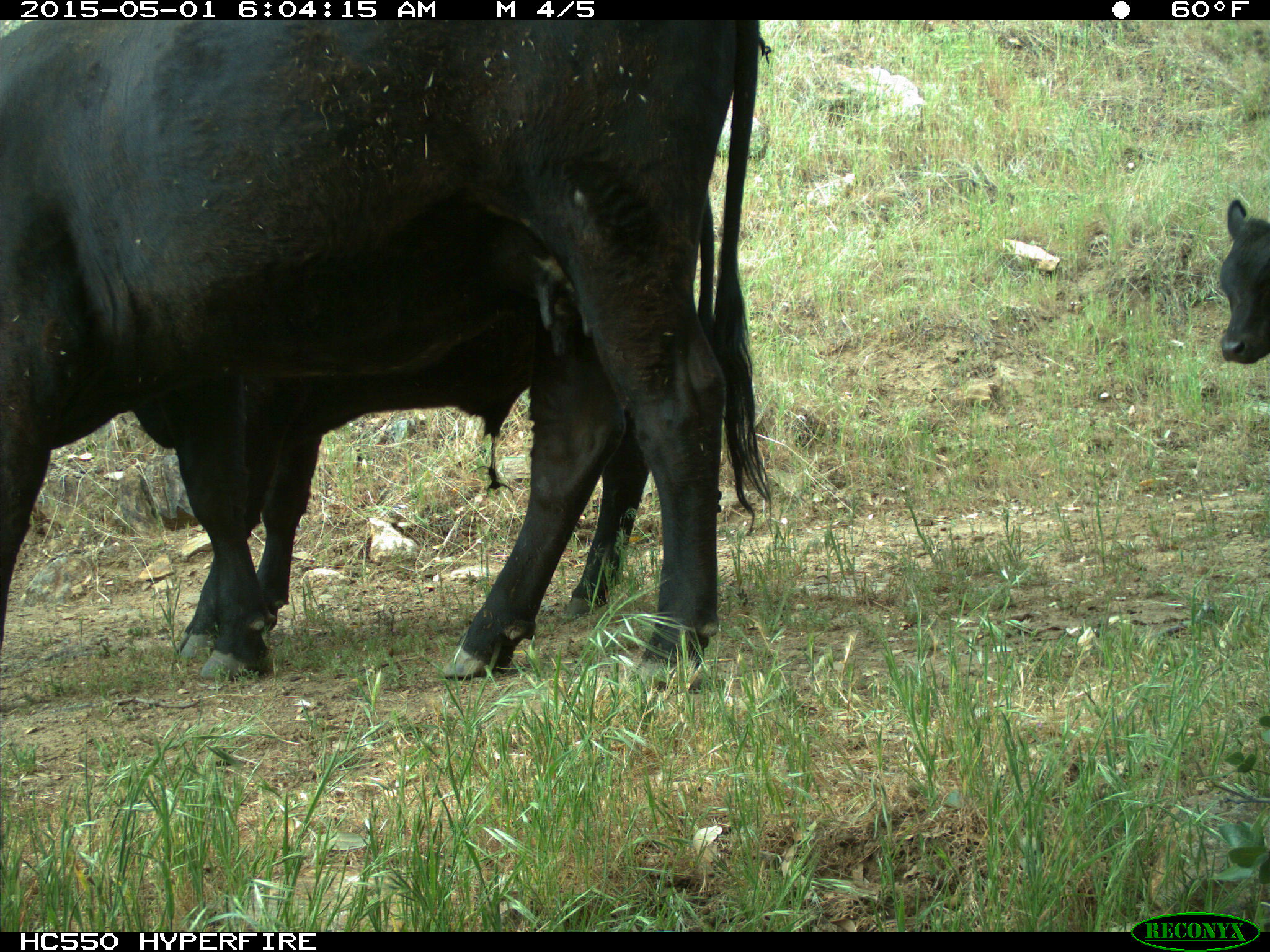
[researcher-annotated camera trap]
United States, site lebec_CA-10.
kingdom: Animalia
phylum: Chordata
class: Mammalia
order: Artiodactyla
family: Bovidae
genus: Bos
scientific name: Bos taurus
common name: domestic cow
Bos taurus (domestic cow).